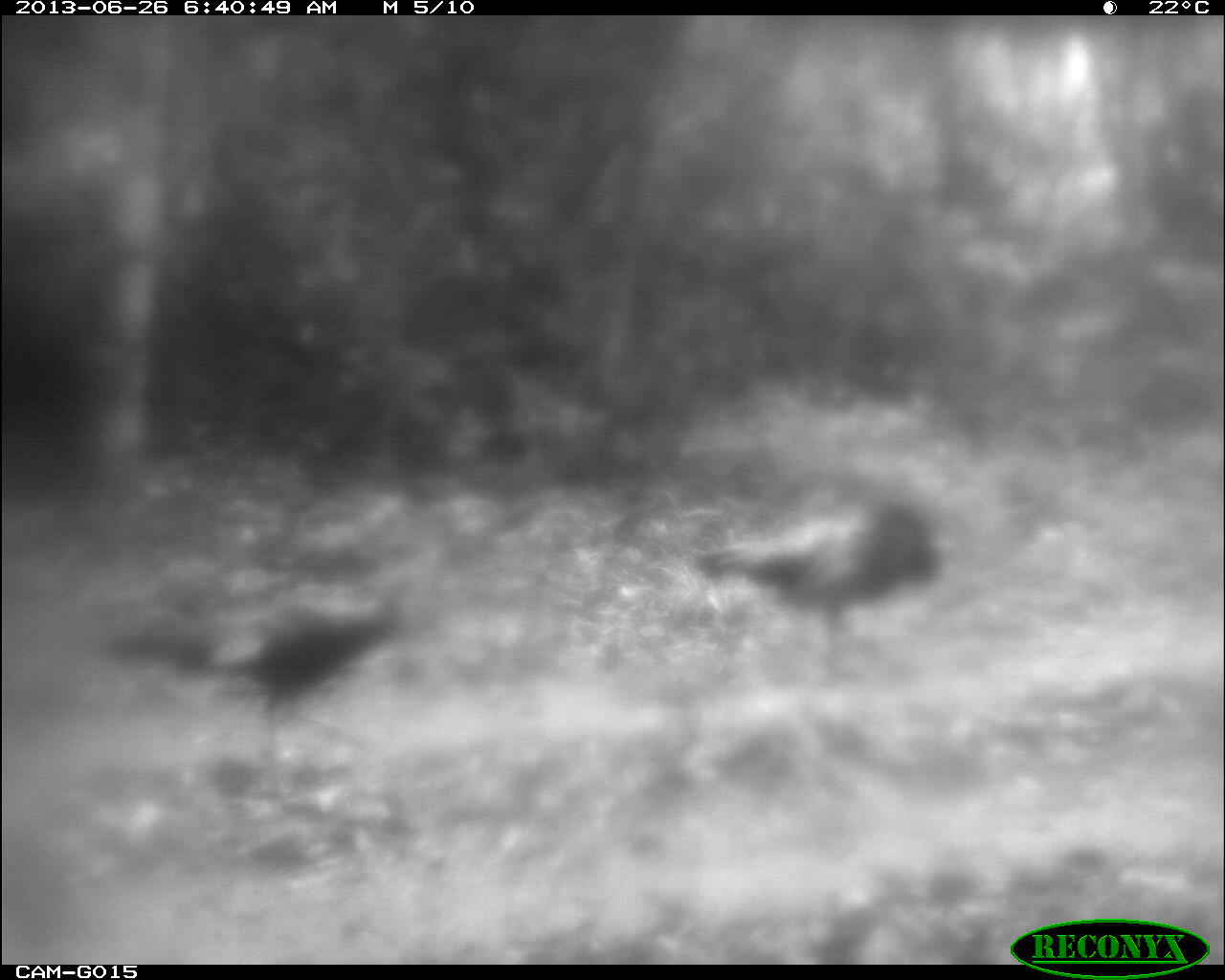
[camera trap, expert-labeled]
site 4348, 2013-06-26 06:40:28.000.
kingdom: Animalia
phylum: Chordata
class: Aves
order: Galliformes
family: Phasianidae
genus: Meleagris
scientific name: Meleagris ocellata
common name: ocellated turkey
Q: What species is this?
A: Meleagris ocellata (ocellated turkey).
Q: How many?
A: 2.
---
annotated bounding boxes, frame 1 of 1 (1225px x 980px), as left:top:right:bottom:
meleagris ocellata: 113:579:408:769; 686:485:954:676